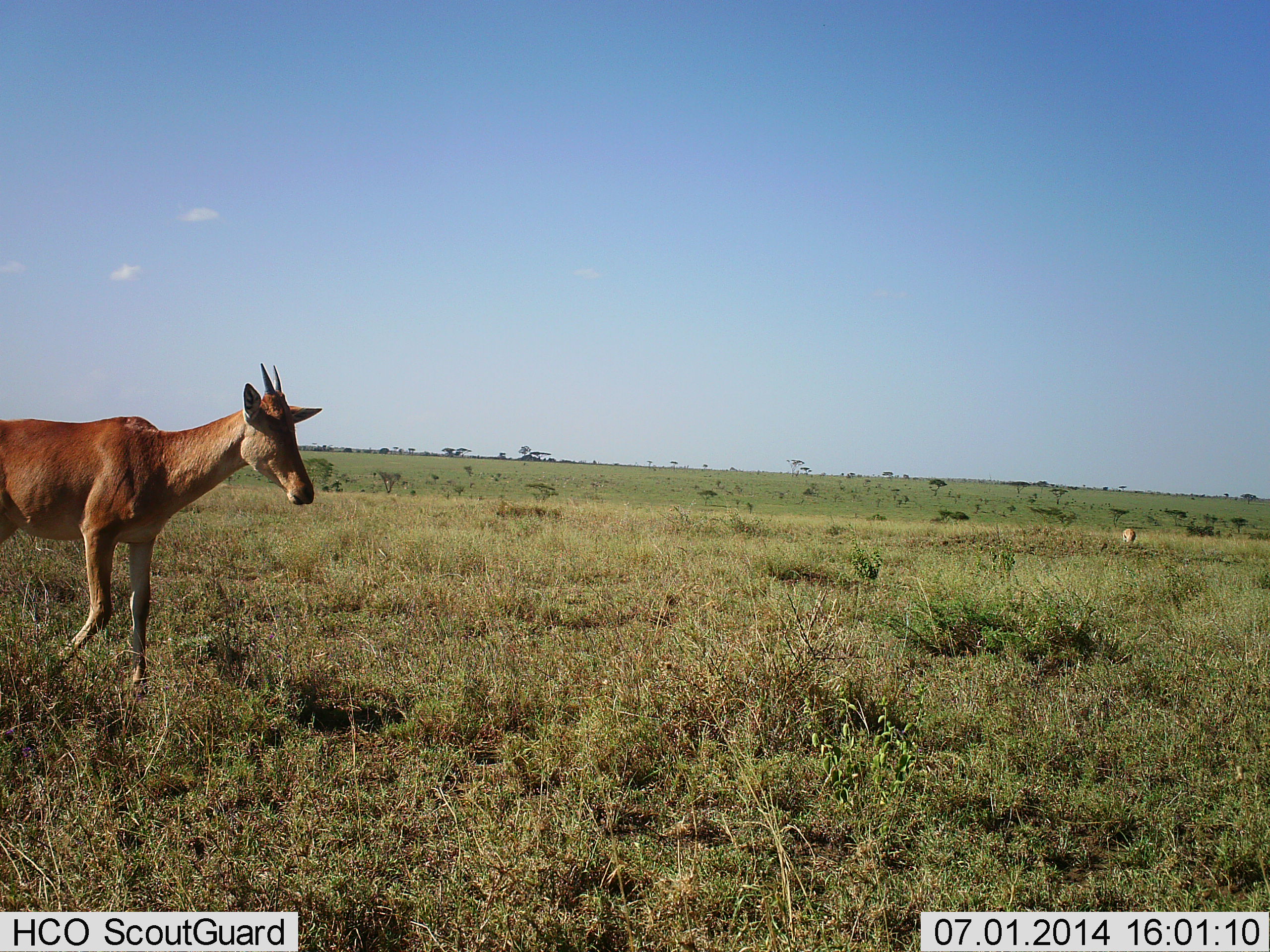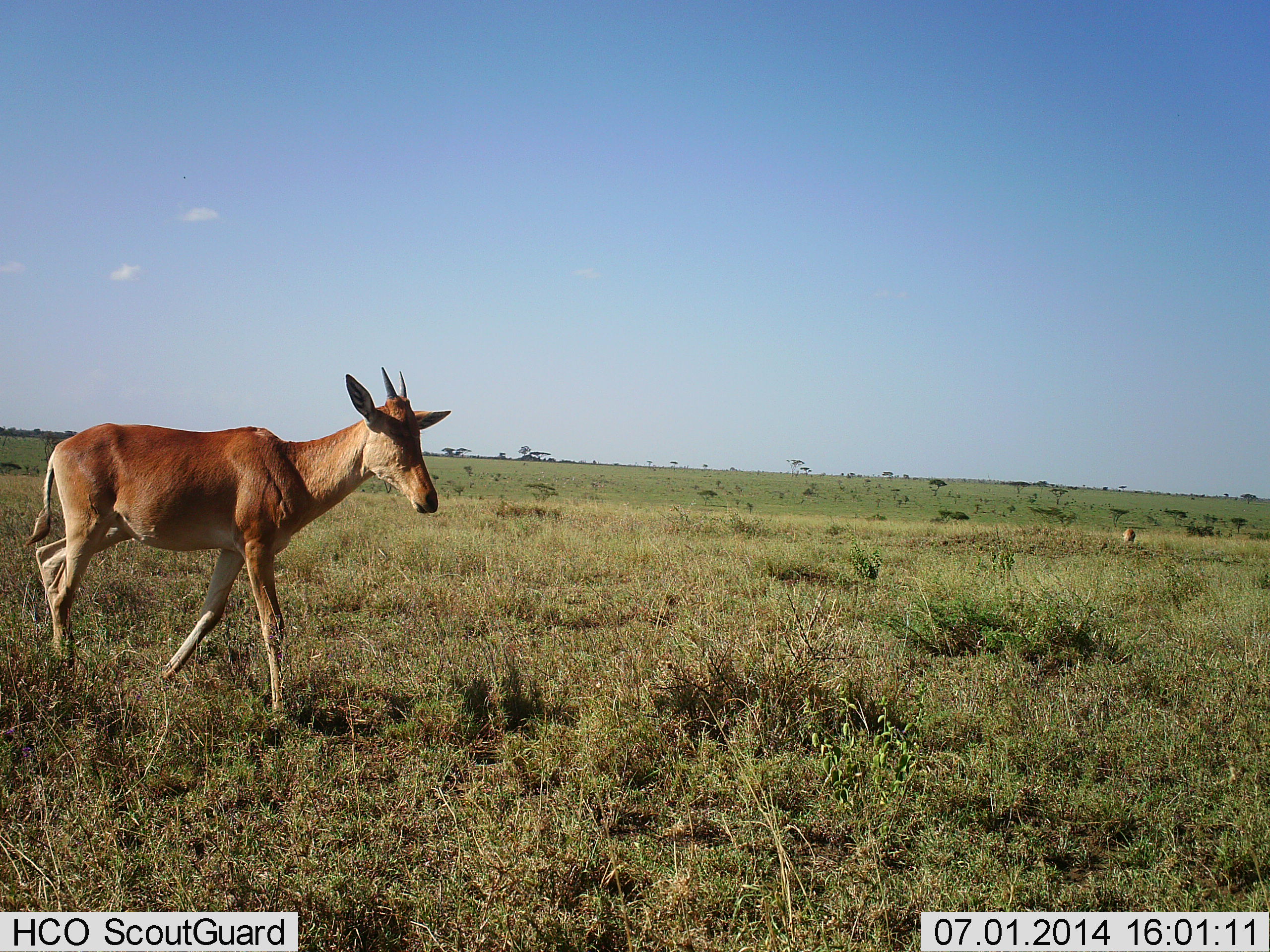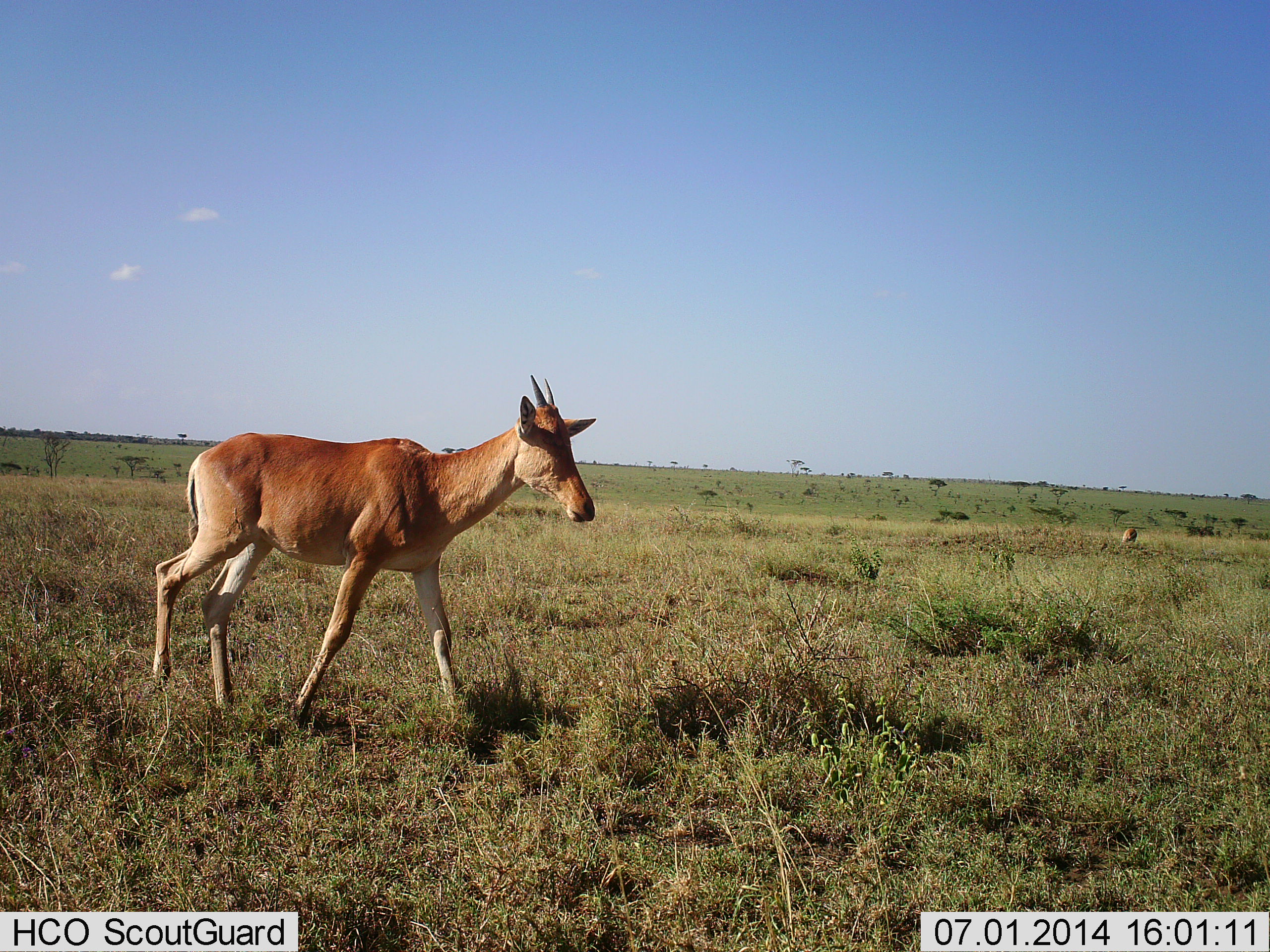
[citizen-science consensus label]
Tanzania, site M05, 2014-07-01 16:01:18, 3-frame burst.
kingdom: Animalia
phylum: Chordata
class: Mammalia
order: Artiodactyla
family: Bovidae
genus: Alcelaphus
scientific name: Alcelaphus buselaphus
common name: hartebeest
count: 1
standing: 10%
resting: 0%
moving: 90%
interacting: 0%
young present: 20%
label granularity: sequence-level